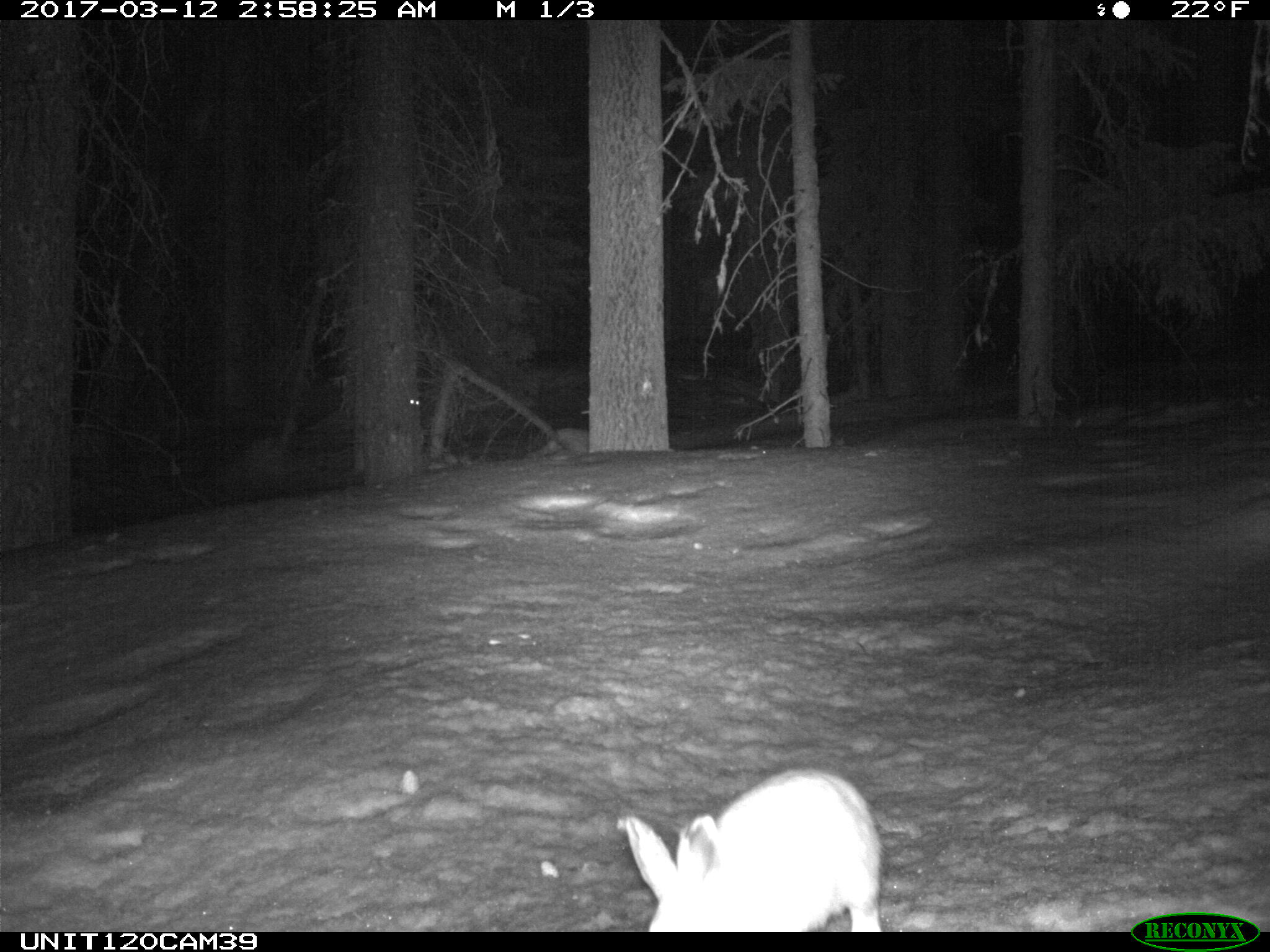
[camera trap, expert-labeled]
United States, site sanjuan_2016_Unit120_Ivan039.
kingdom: Animalia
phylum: Chordata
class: Mammalia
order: Lagomorpha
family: Leporidae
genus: Lepus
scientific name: Lepus americanus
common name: snowshoe hare